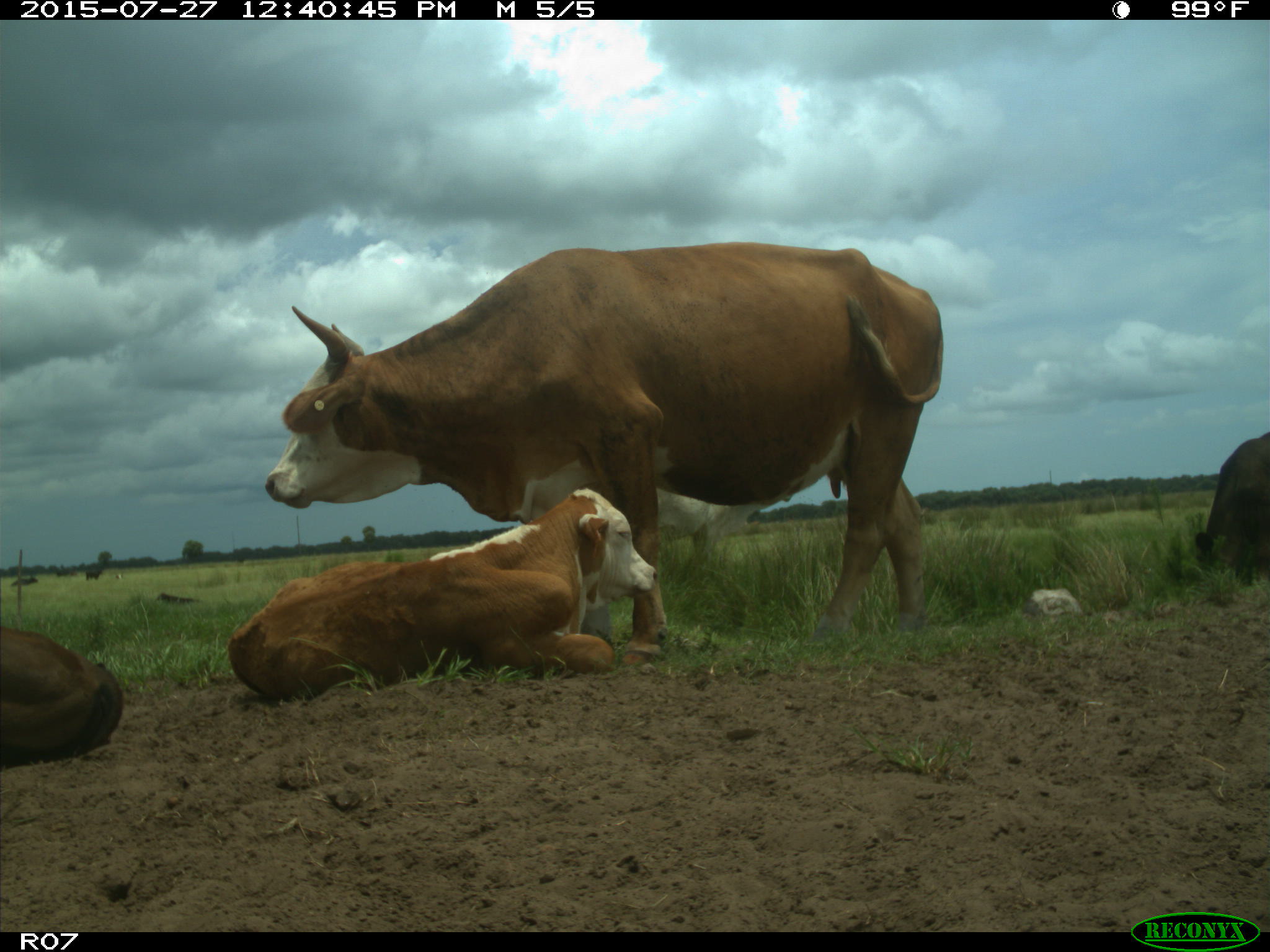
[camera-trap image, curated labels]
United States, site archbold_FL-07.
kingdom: Animalia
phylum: Chordata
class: Mammalia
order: Artiodactyla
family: Bovidae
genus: Bos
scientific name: Bos taurus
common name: domestic cow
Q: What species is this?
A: Bos taurus (domestic cow).